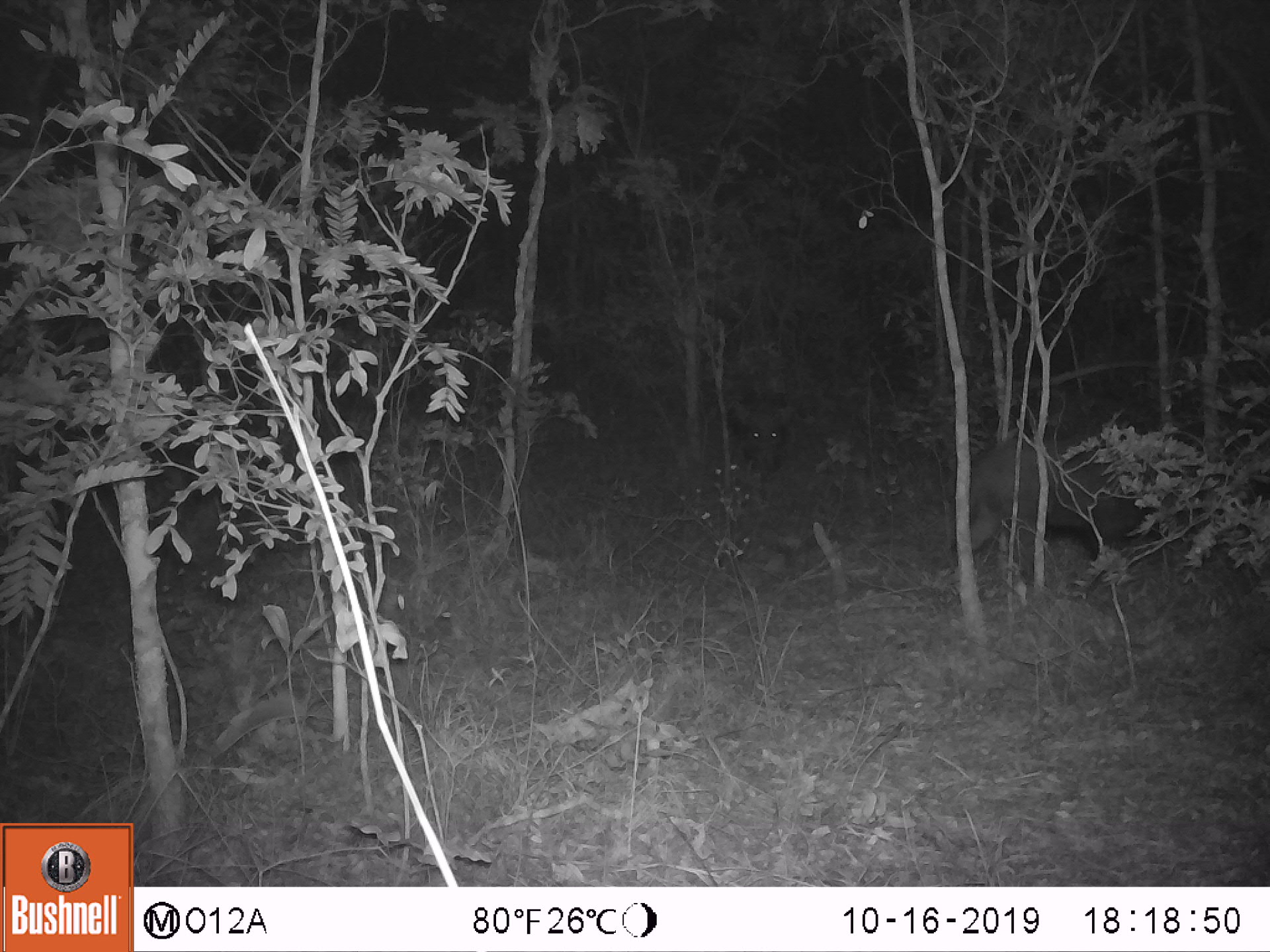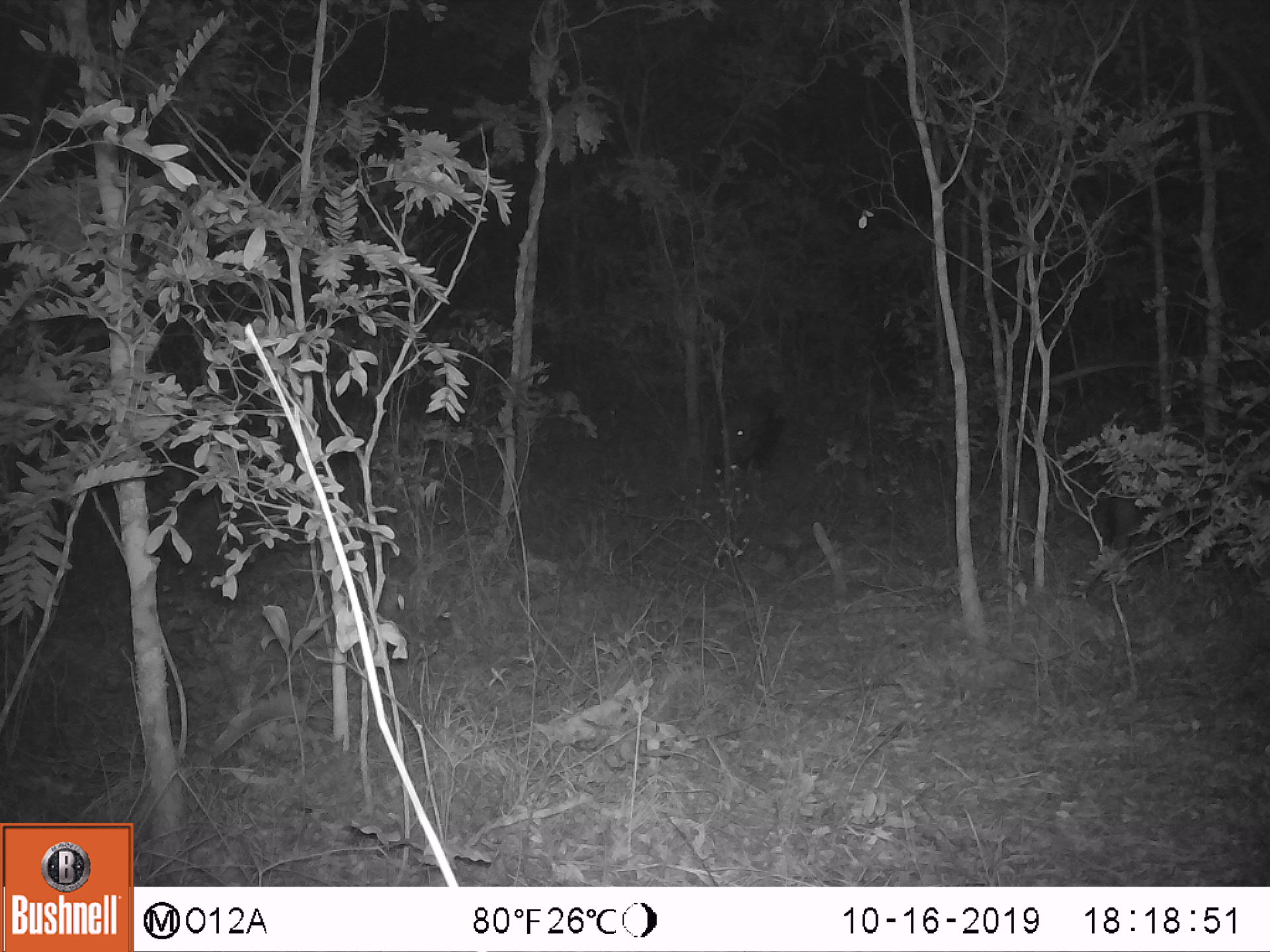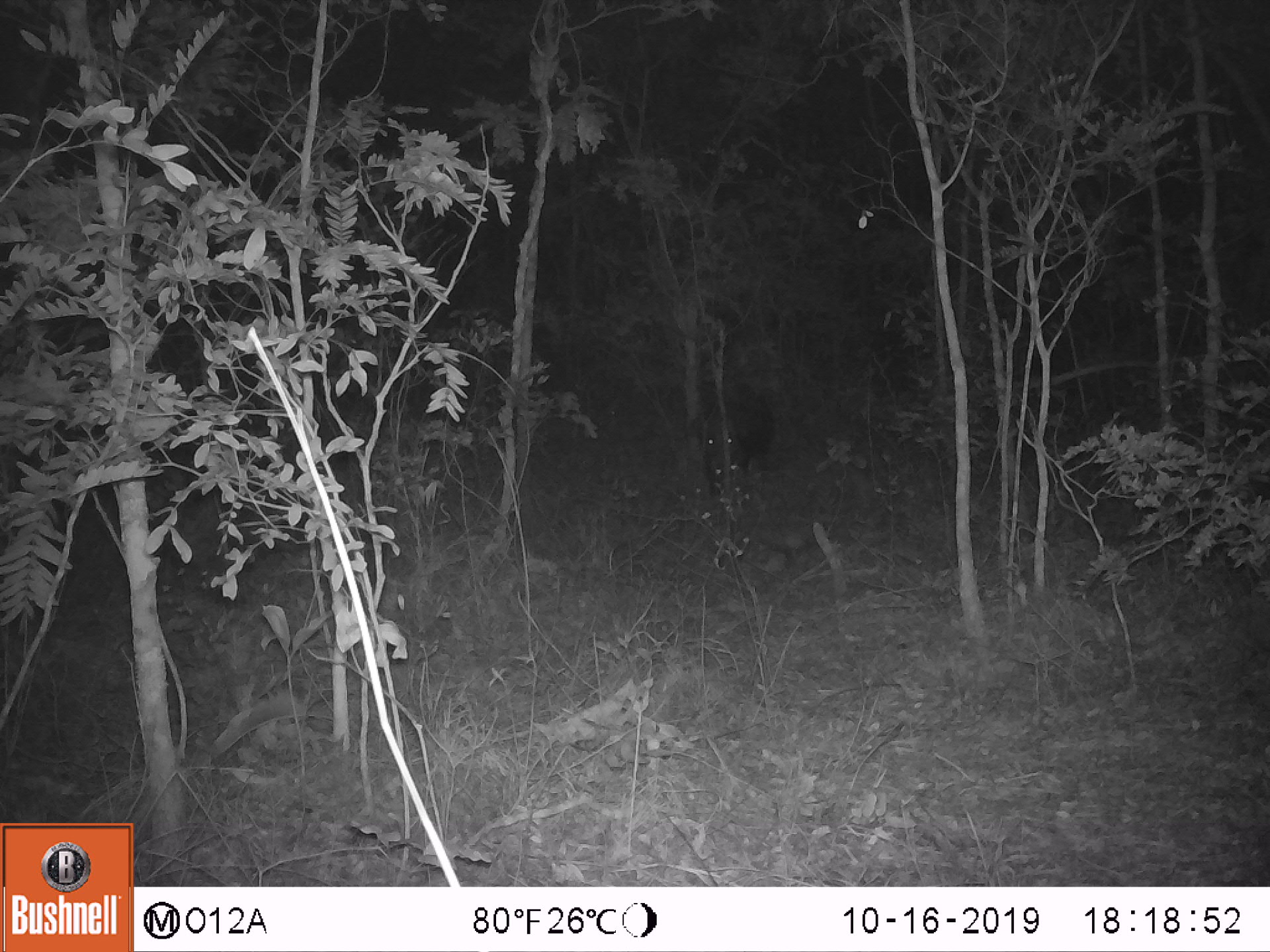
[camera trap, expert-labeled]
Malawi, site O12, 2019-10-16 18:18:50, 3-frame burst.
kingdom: Animalia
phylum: Chordata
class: Mammalia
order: Artiodactyla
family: Suidae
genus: Potamochoerus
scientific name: Potamochoerus larvatus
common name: bushpig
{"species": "bushpig (Potamochoerus larvatus)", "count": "2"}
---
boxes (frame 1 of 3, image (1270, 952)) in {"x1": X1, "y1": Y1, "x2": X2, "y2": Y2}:
bushpig: {"x1": 947, "y1": 427, "x2": 1151, "y2": 581}; {"x1": 717, "y1": 386, "x2": 798, "y2": 479}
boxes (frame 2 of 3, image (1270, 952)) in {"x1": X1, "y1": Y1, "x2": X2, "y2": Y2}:
bushpig: {"x1": 700, "y1": 381, "x2": 791, "y2": 479}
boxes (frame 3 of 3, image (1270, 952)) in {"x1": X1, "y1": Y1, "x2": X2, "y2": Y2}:
bushpig: {"x1": 689, "y1": 385, "x2": 775, "y2": 500}